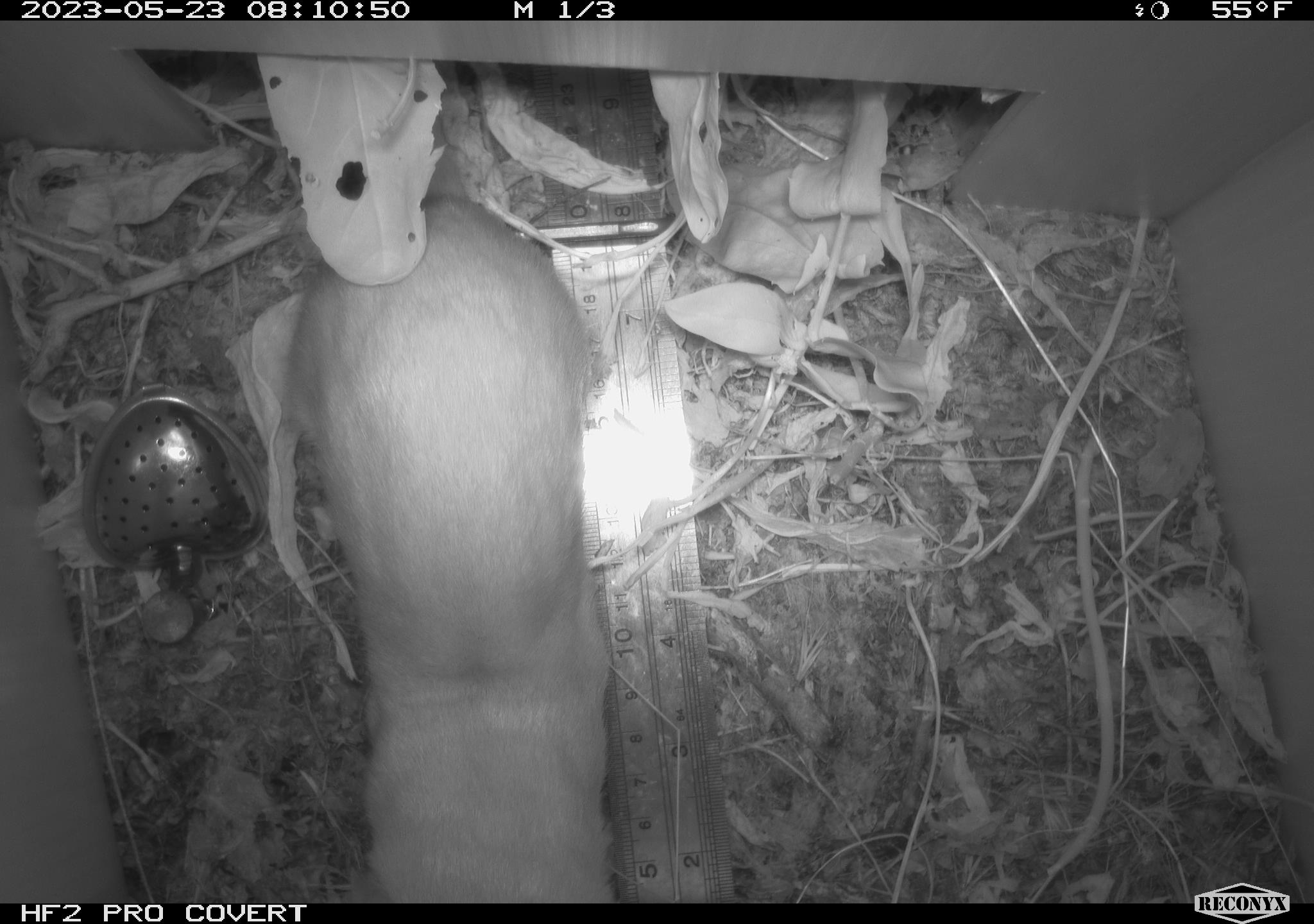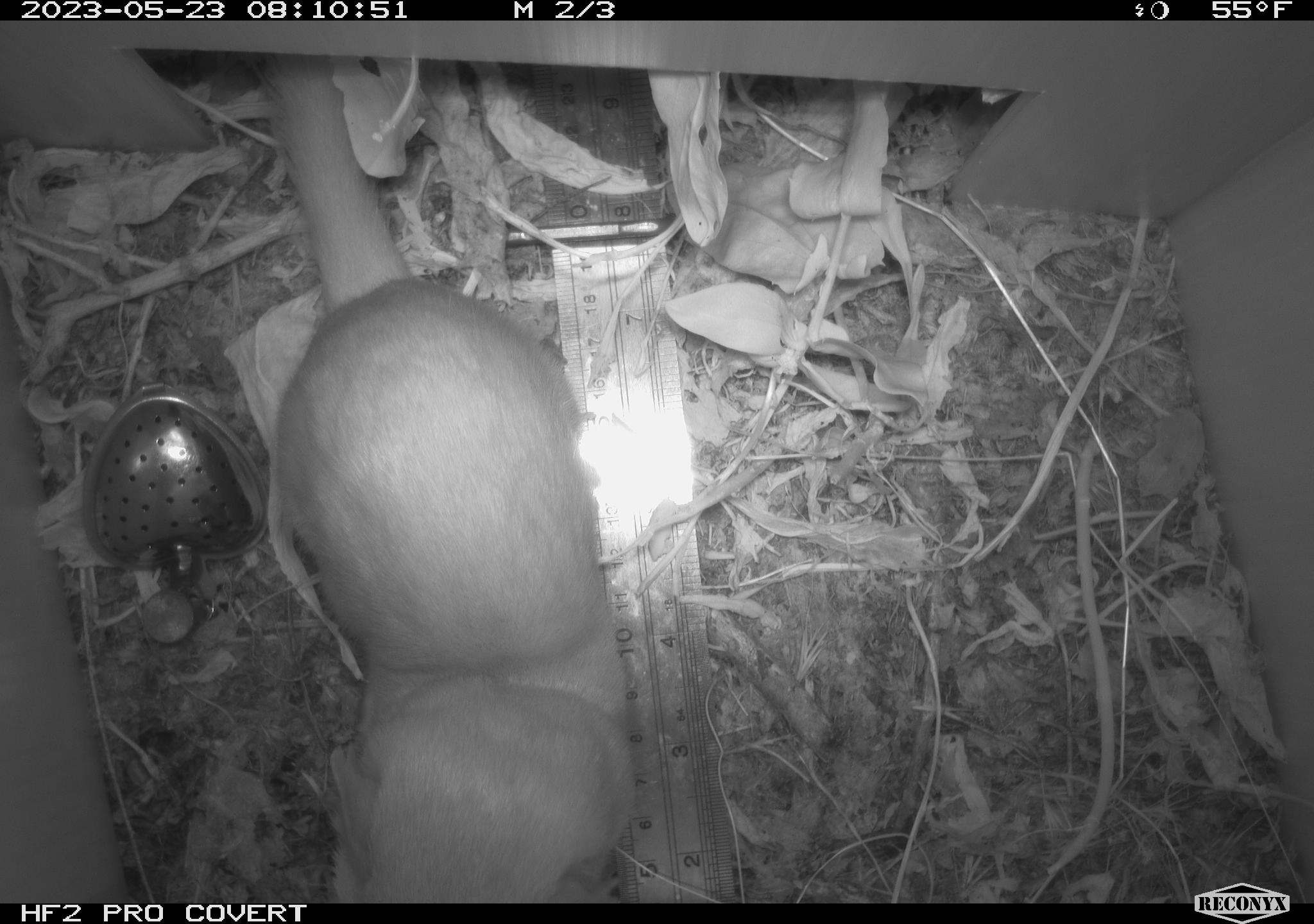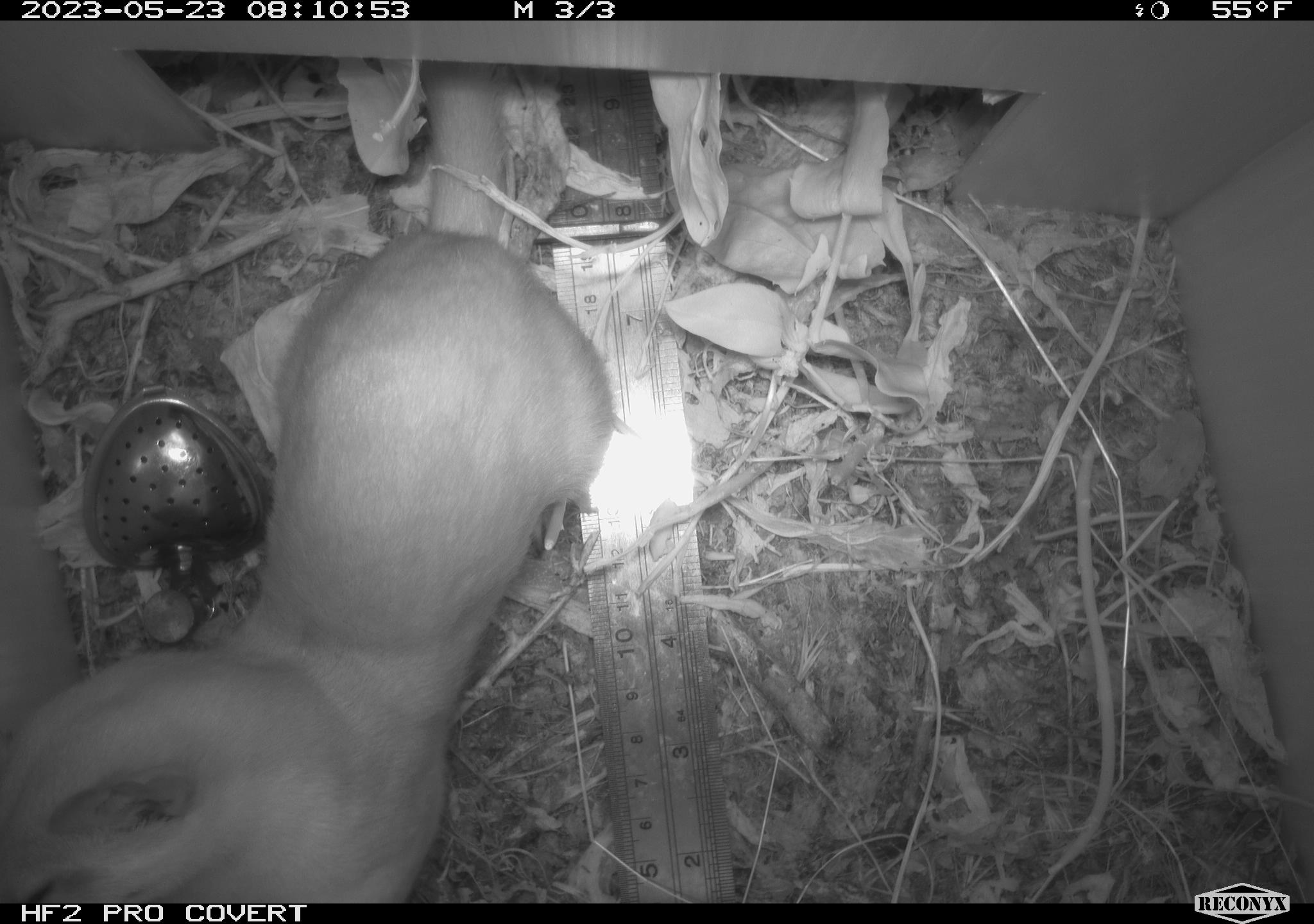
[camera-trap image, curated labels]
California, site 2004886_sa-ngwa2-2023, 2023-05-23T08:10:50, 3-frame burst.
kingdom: Animalia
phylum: Chordata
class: Mammalia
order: Carnivora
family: Mustelidae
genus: Neogale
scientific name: Neogale frenata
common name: long-tailed weasel